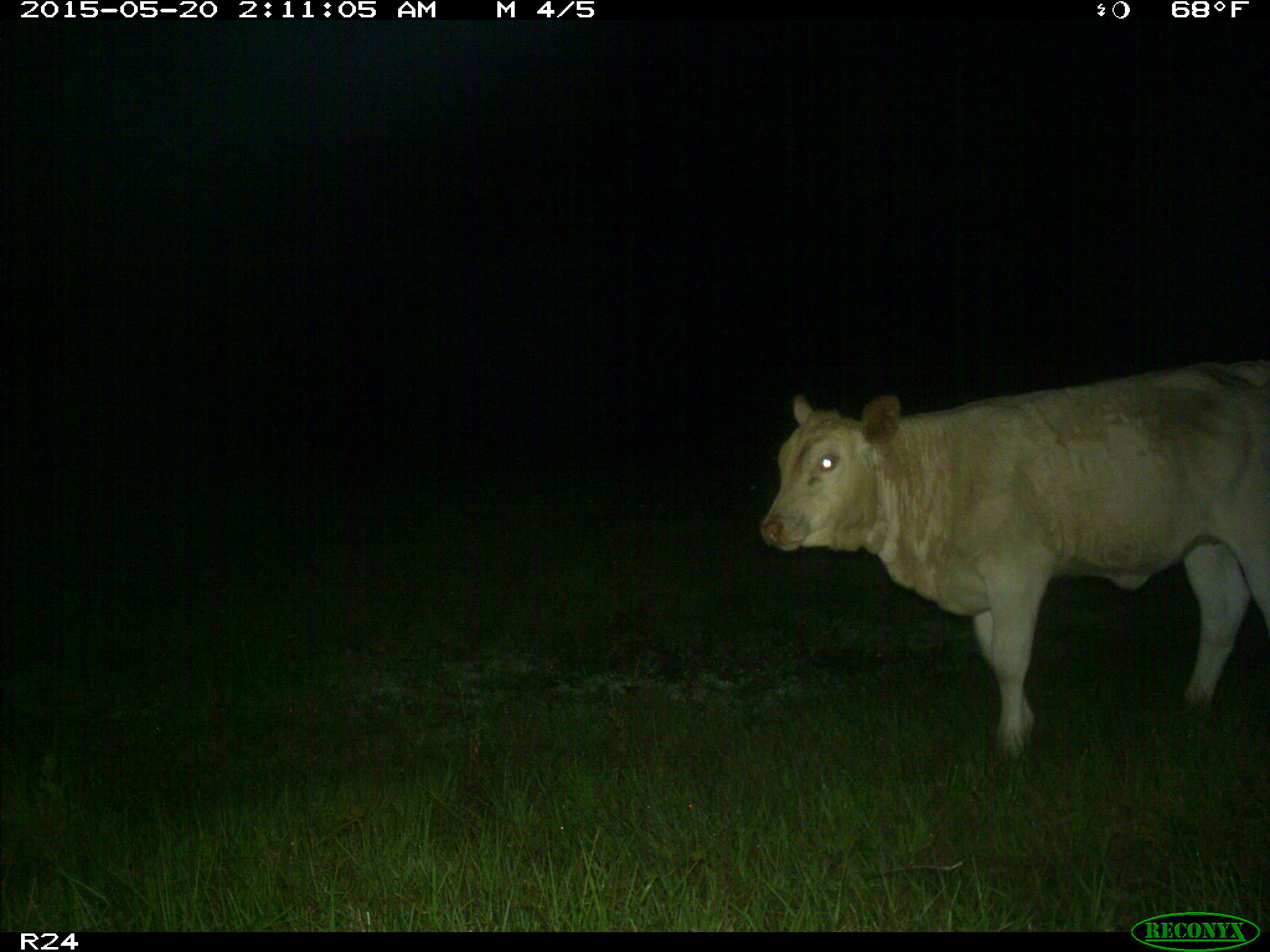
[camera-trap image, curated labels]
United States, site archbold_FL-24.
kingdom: Animalia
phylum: Chordata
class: Mammalia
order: Artiodactyla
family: Bovidae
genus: Bos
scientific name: Bos taurus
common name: domestic cow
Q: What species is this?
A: Bos taurus (domestic cow).